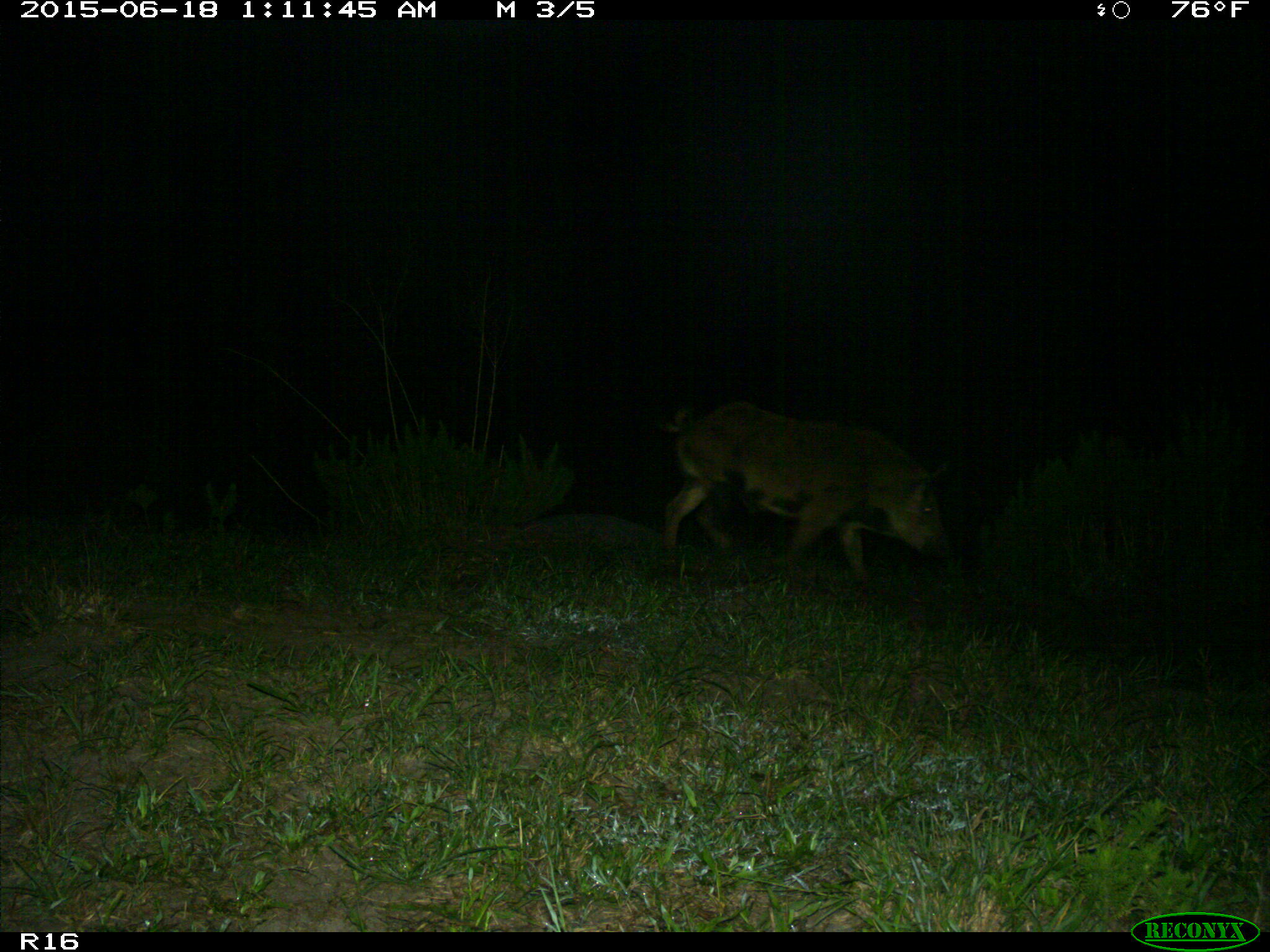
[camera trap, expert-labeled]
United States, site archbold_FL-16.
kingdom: Animalia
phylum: Chordata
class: Mammalia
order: Artiodactyla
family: Suidae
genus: Sus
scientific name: Sus scrofa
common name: wild boar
Sus scrofa (wild boar).